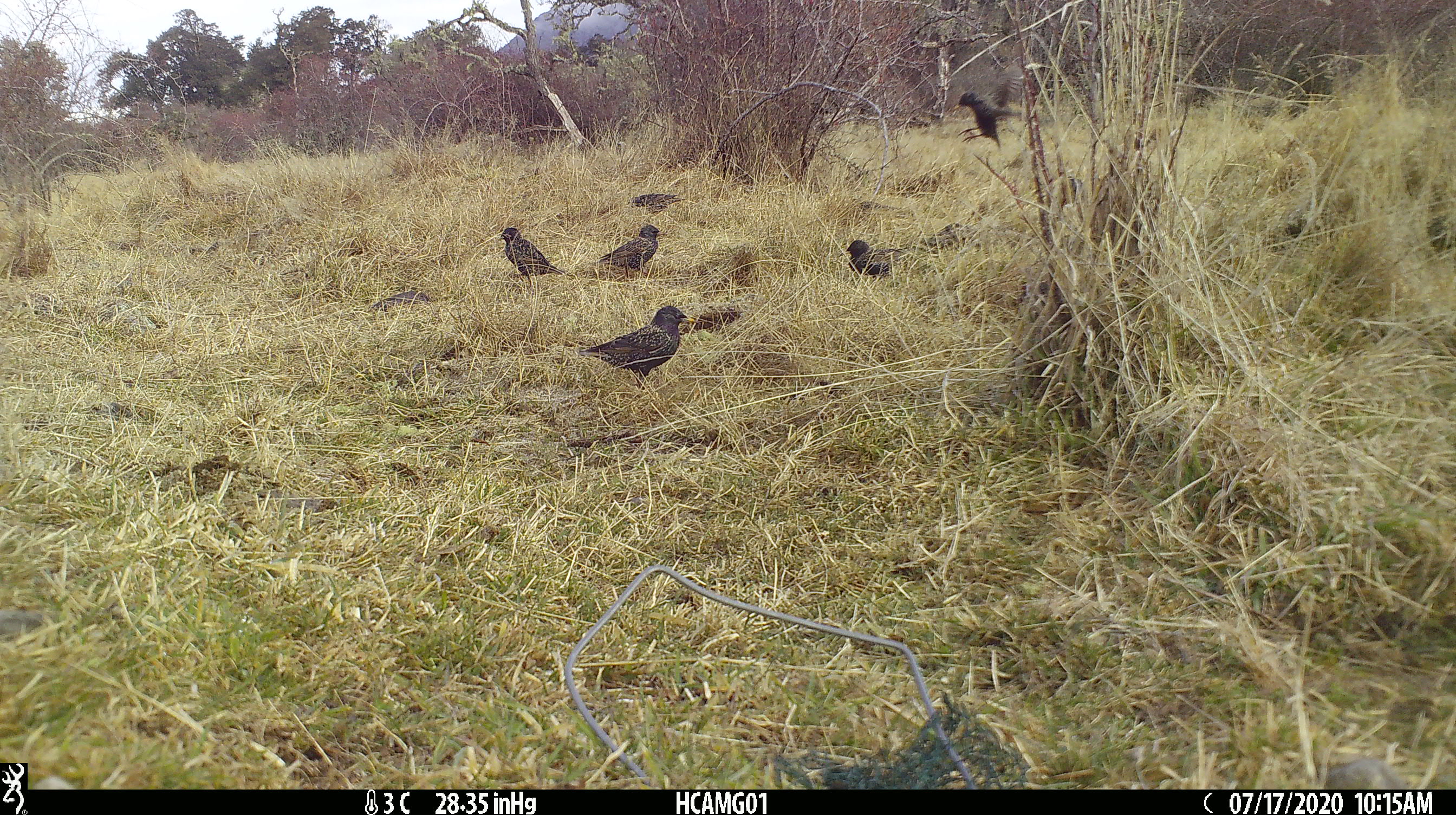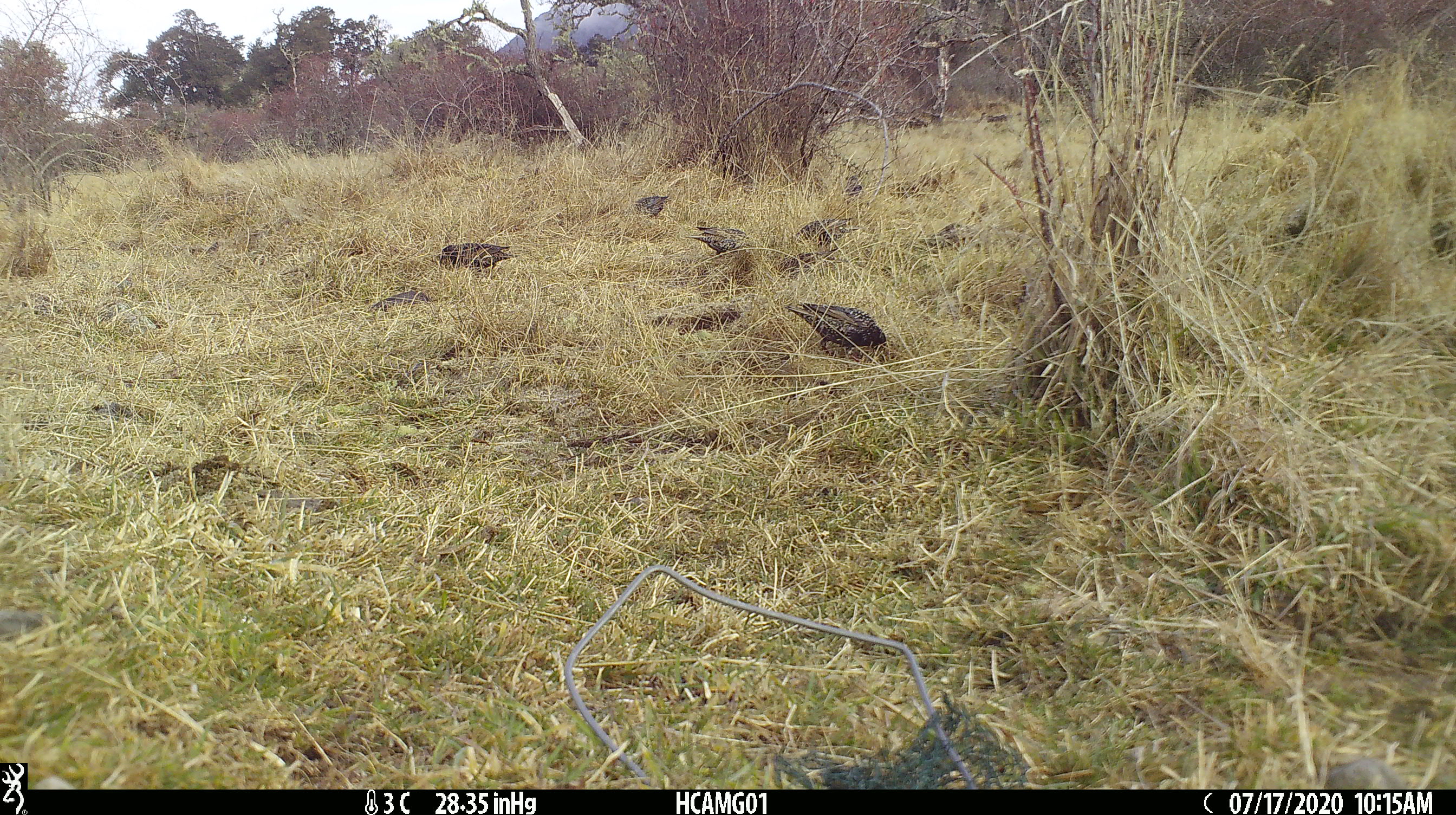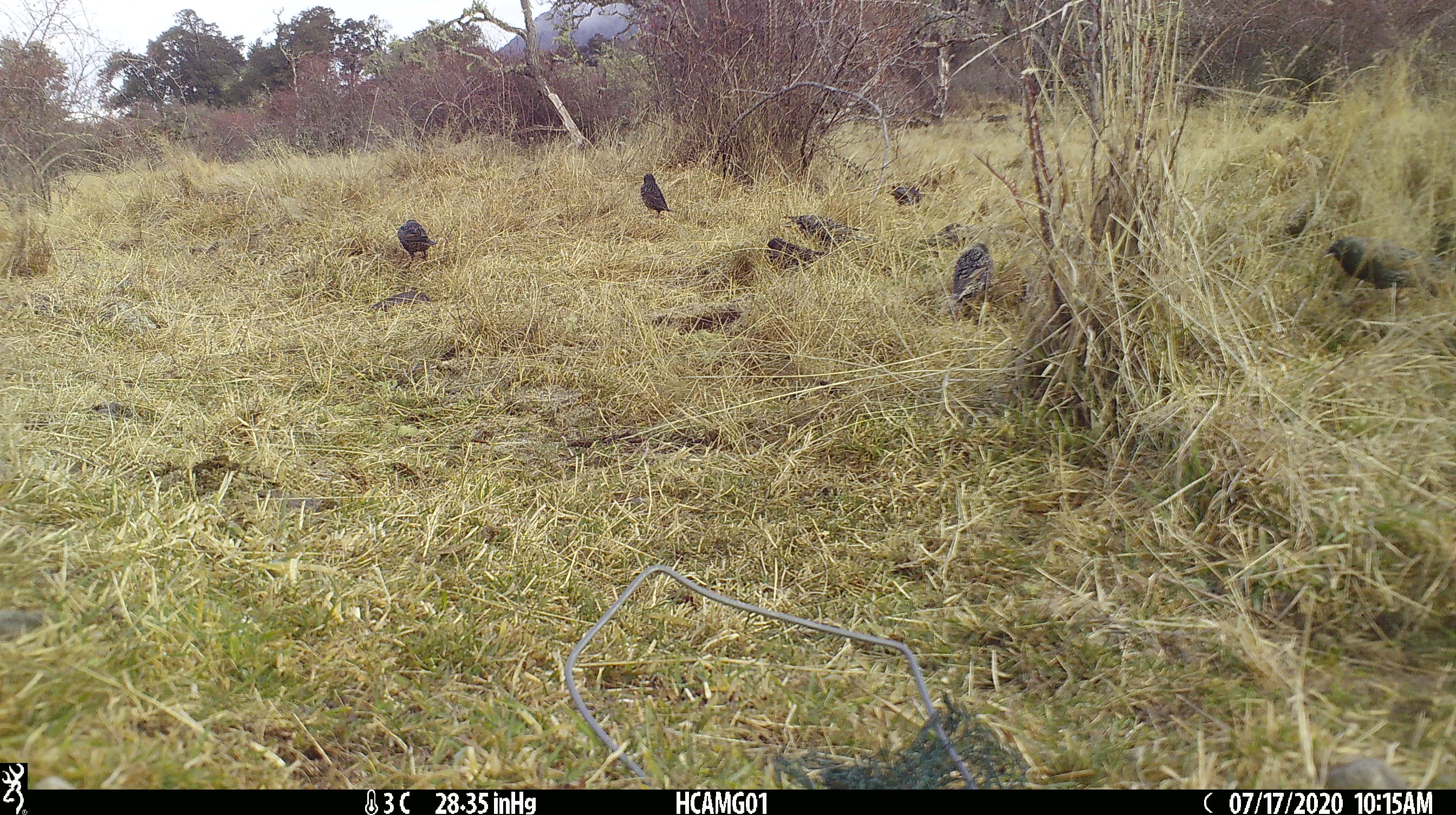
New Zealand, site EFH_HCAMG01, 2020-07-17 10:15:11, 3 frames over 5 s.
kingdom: Animalia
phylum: Chordata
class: Aves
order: Passeriformes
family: Sturnidae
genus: Sturnus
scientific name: Sturnus vulgaris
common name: european starling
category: starling